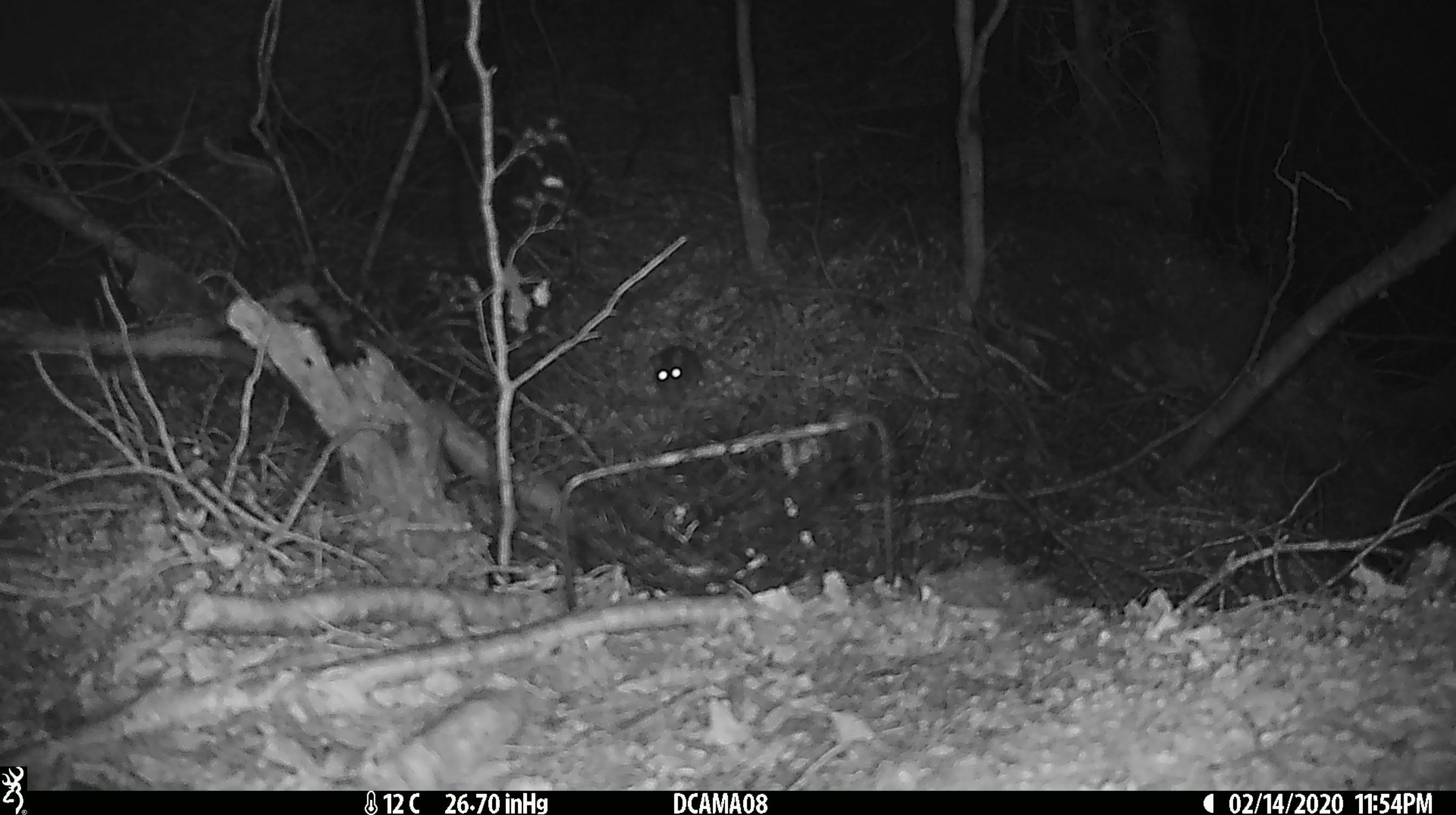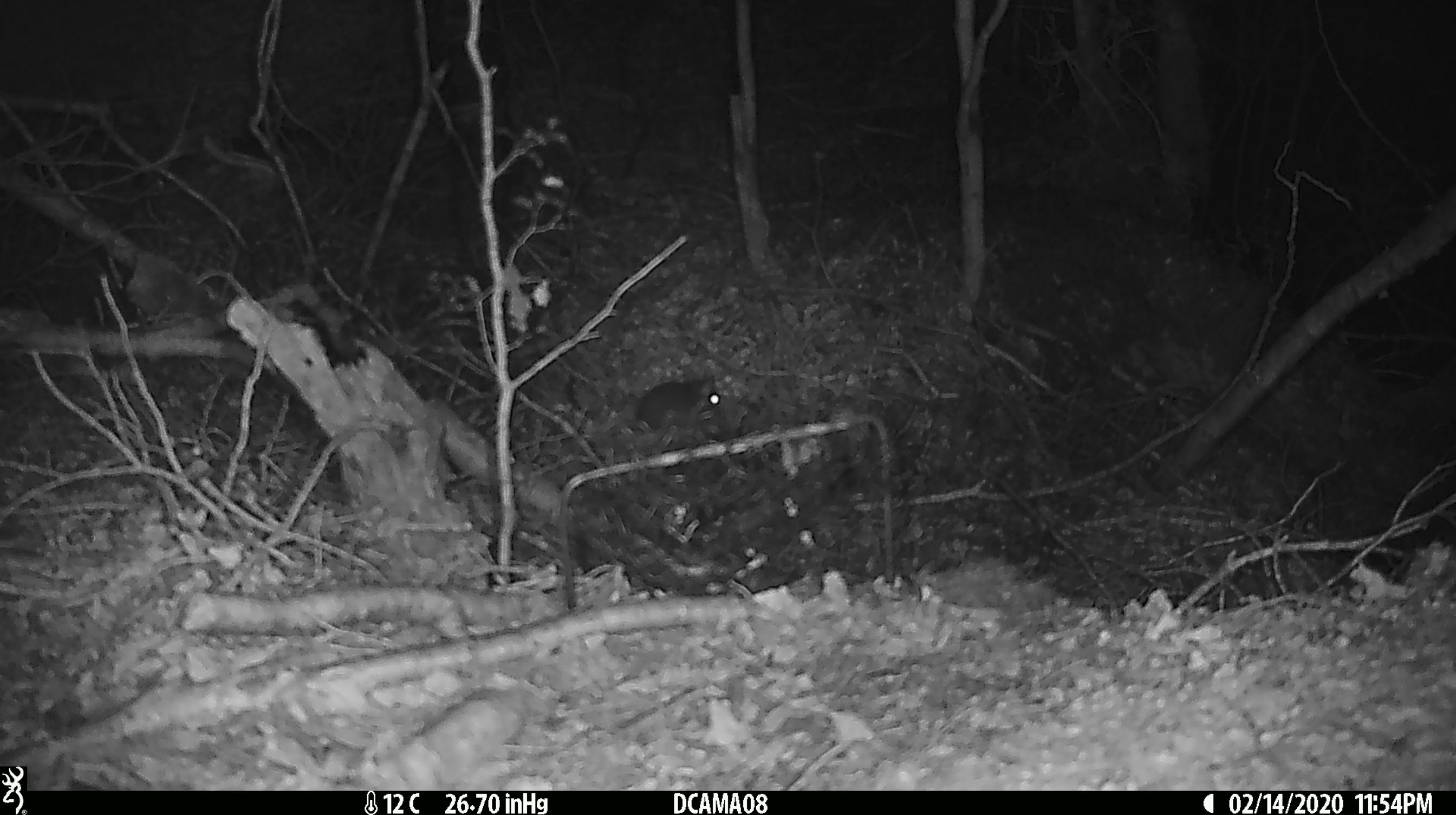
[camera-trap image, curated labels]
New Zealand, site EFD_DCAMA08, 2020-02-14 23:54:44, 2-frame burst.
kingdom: Animalia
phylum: Chordata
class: Mammalia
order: Rodentia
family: Muridae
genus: Mus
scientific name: Mus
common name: mouse